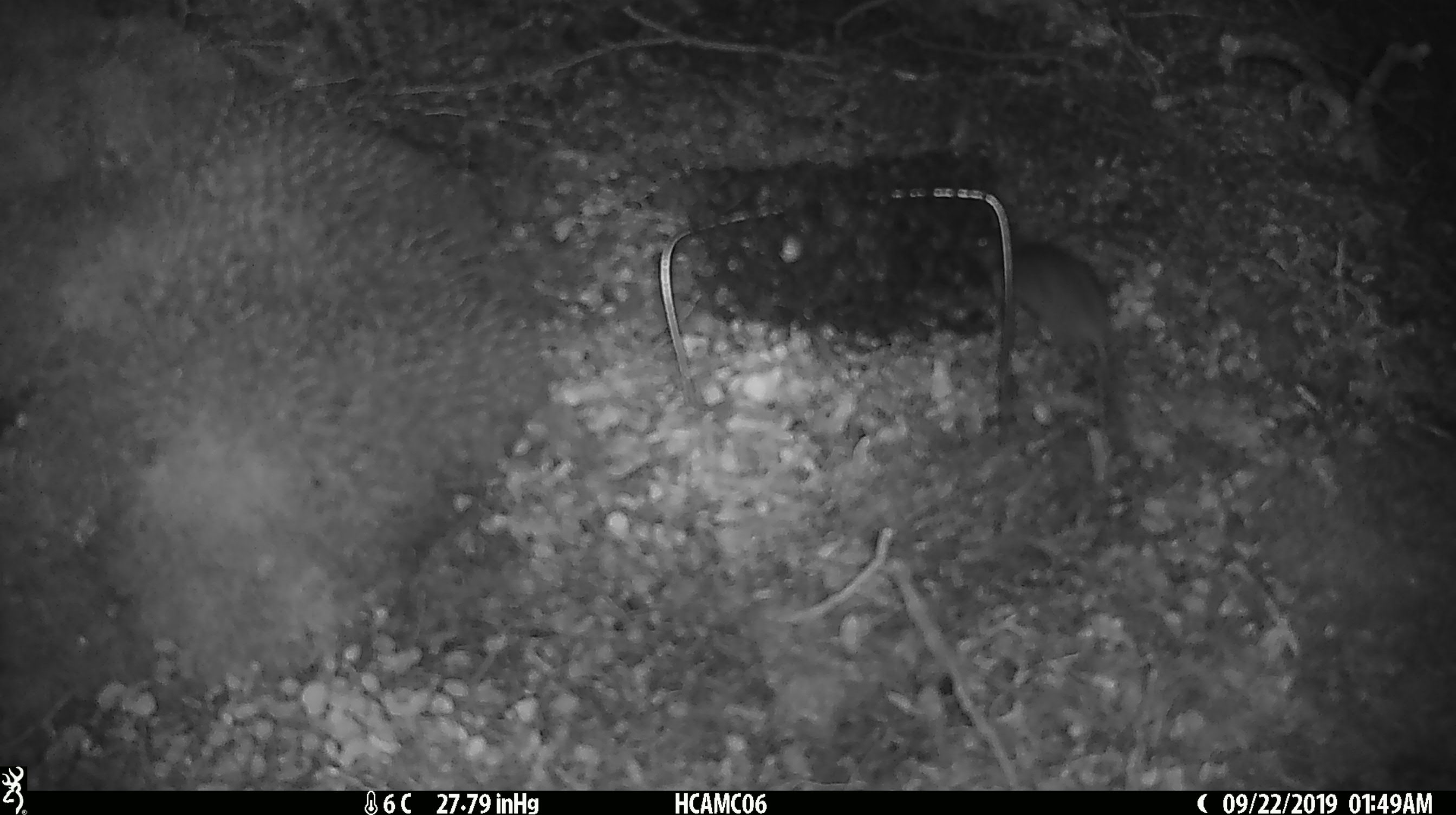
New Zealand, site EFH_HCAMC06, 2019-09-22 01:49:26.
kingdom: Animalia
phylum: Chordata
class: Mammalia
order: Rodentia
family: Muridae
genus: Mus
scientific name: Mus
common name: mouse